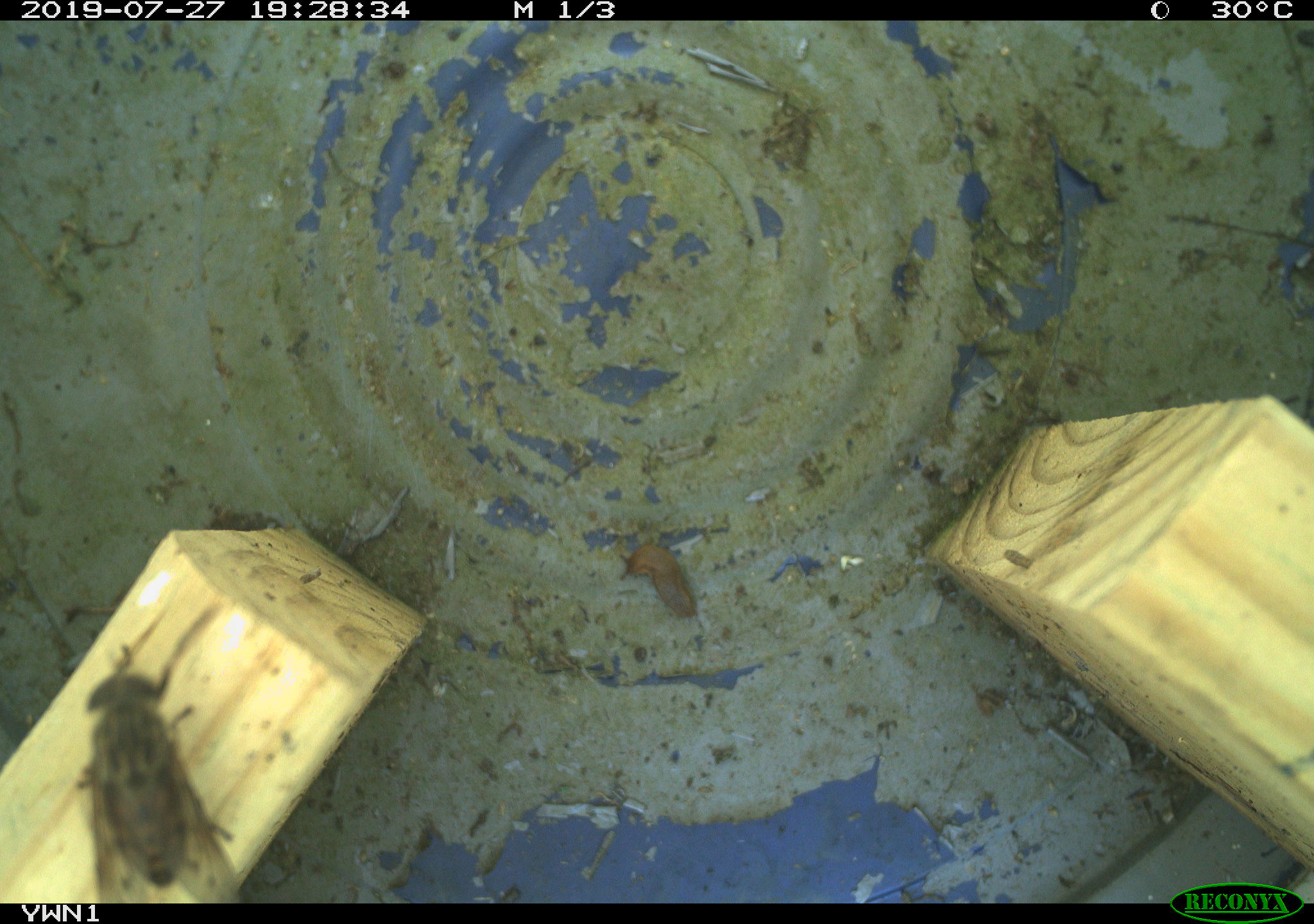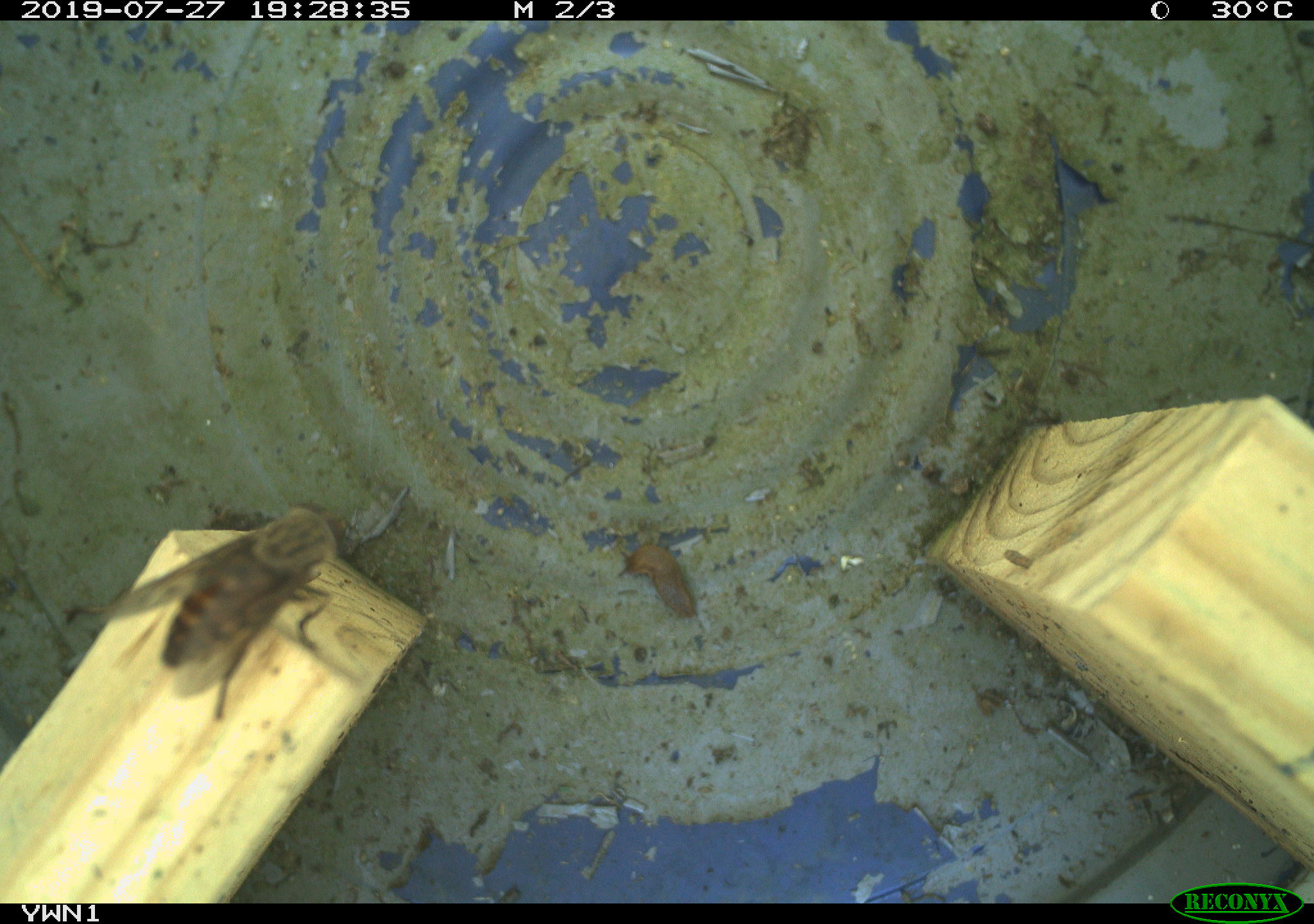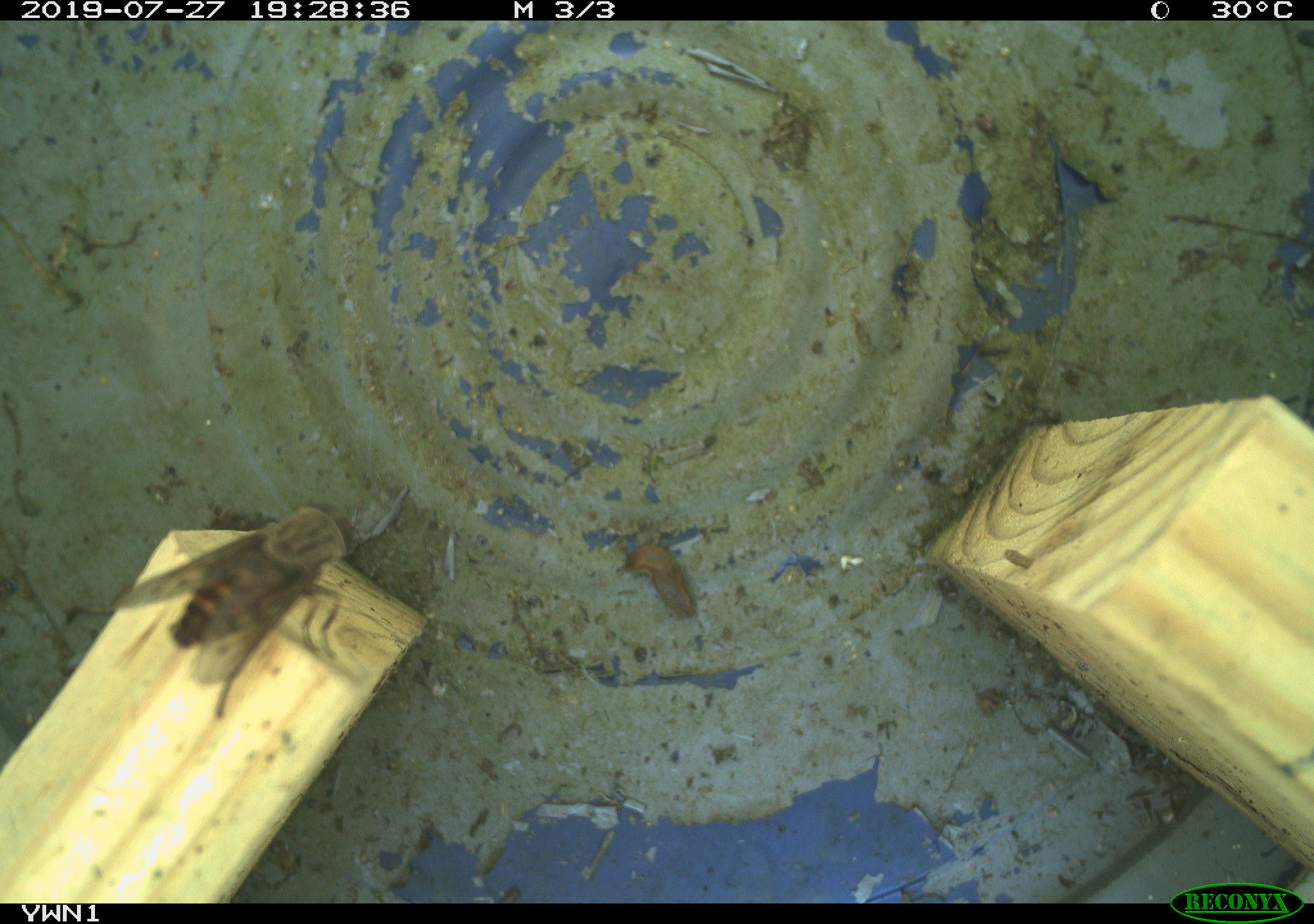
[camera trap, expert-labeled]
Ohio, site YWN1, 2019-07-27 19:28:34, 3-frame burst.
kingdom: Animalia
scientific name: Animalia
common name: animal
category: invertebrate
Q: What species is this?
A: Invertebrate (animal) (Animalia).